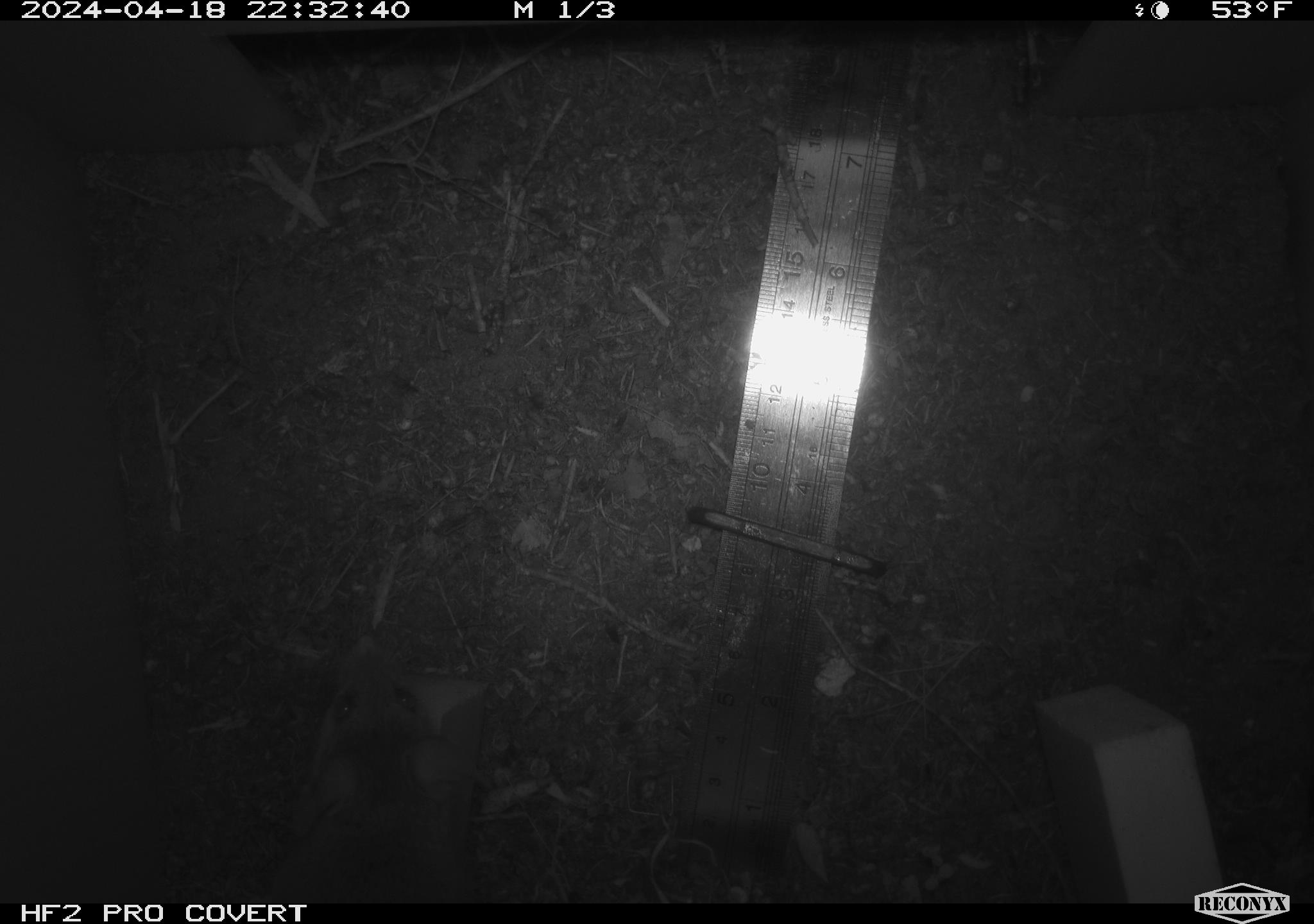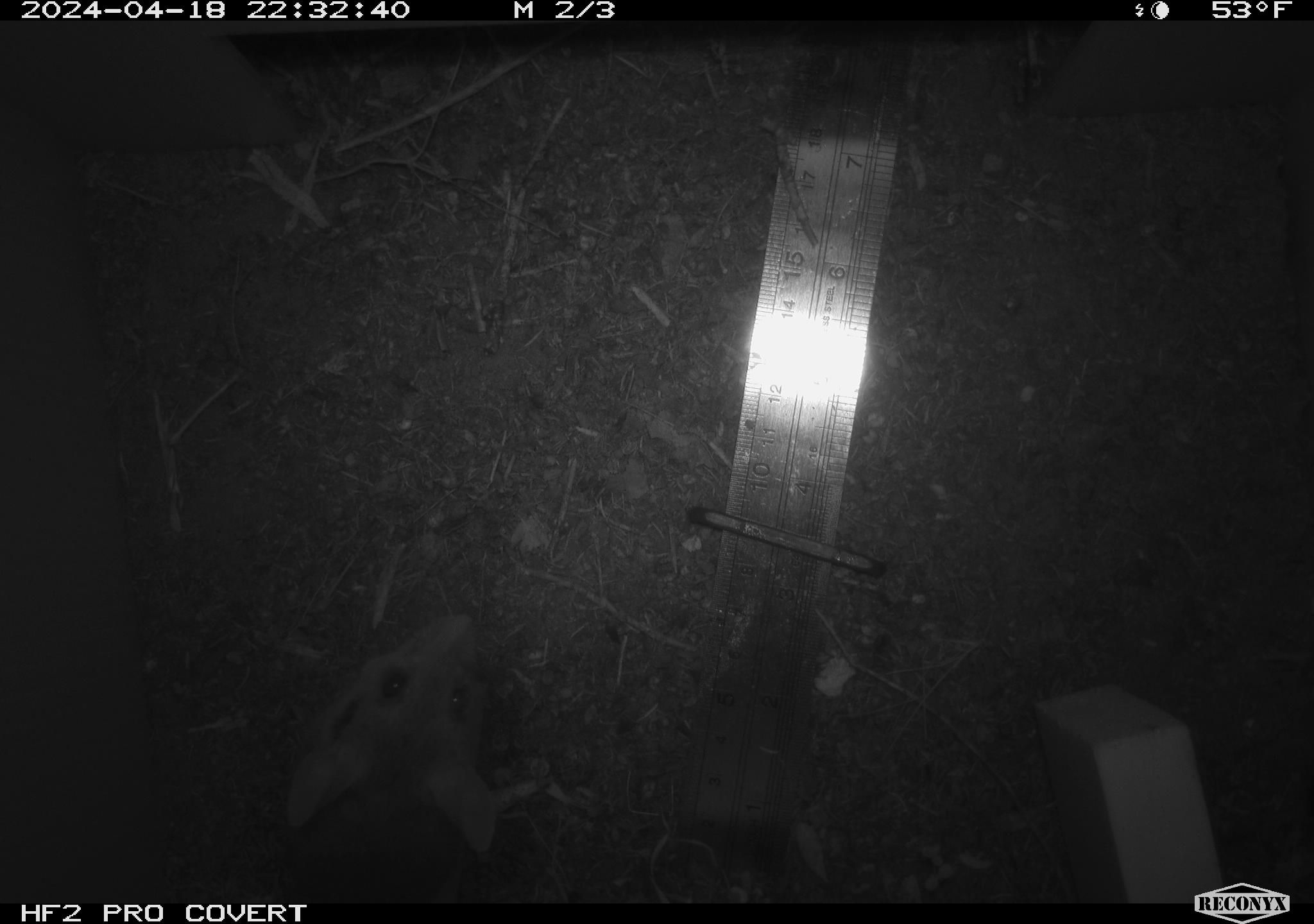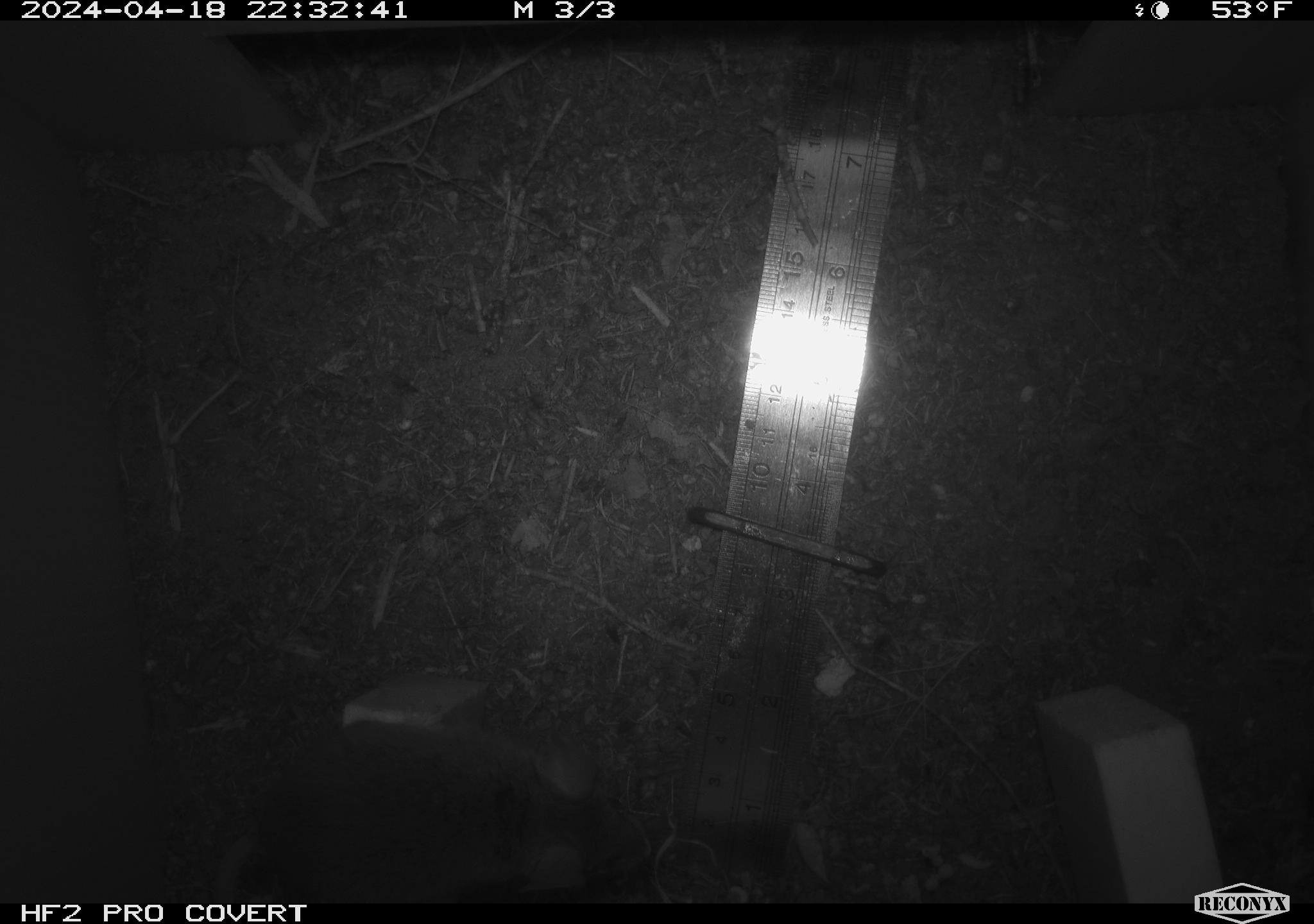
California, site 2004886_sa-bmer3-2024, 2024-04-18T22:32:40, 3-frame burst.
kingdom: Animalia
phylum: Chordata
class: Mammalia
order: Rodentia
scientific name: Rodentia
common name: mouse species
Mouse species (Rodentia).